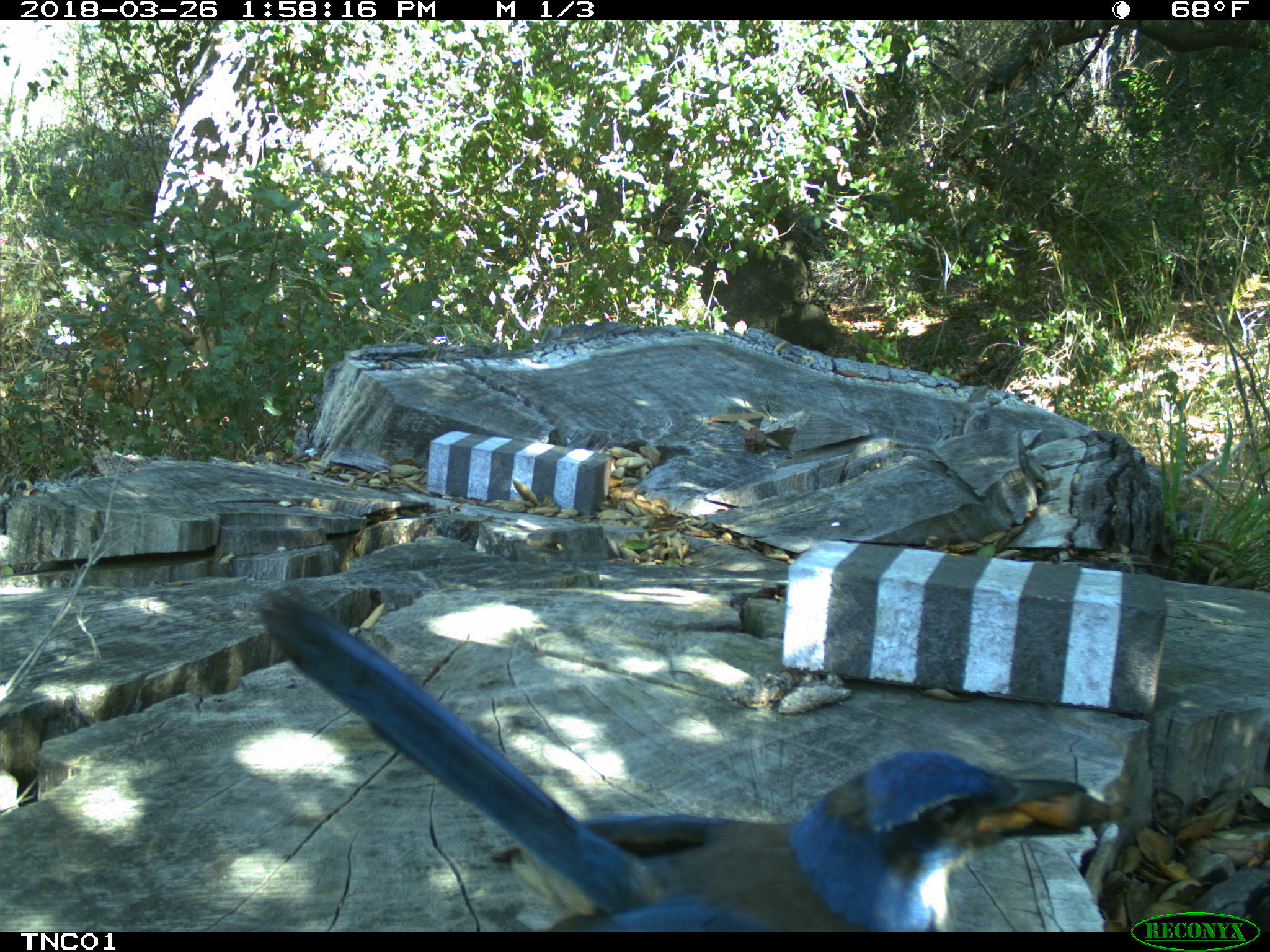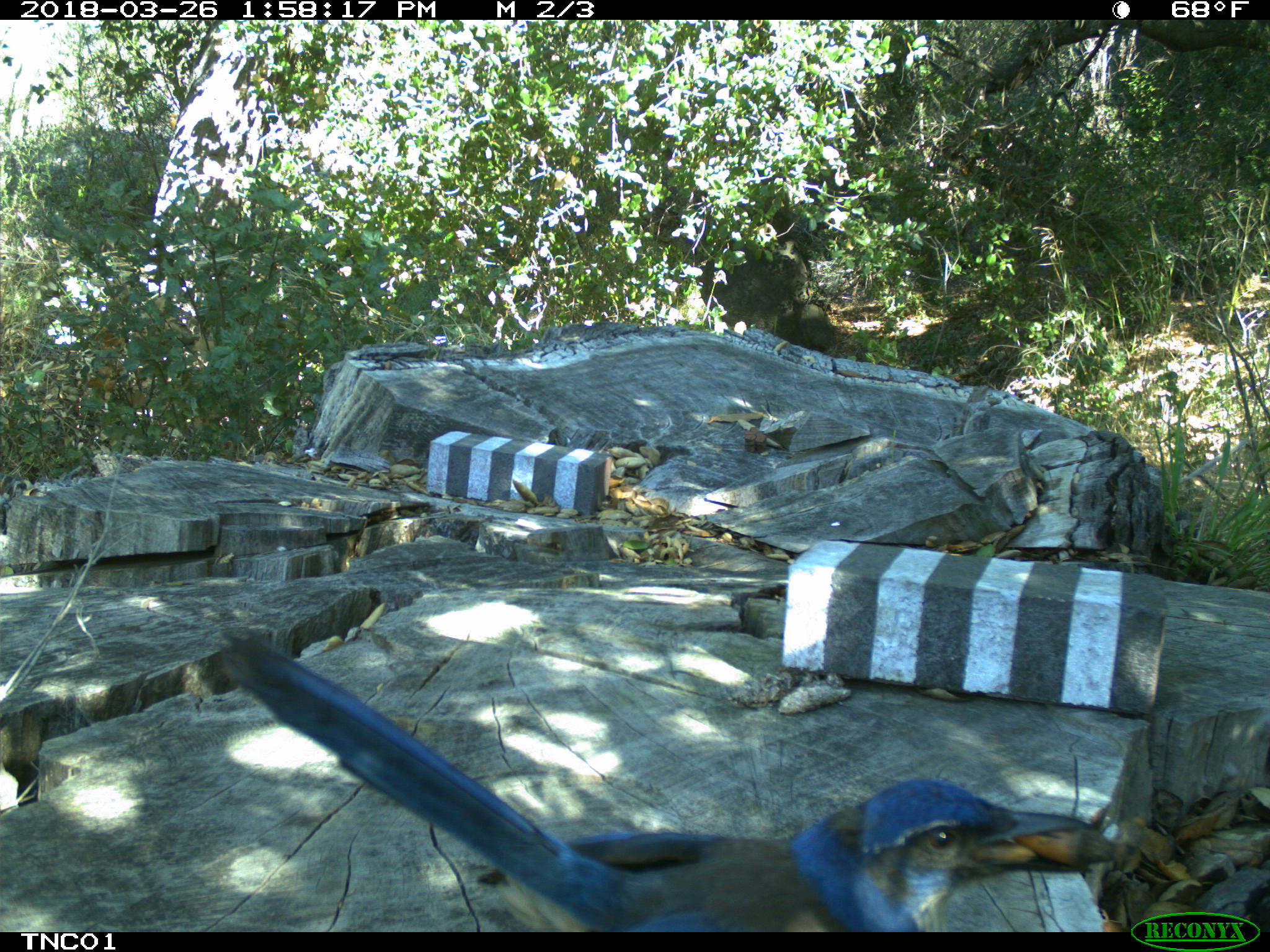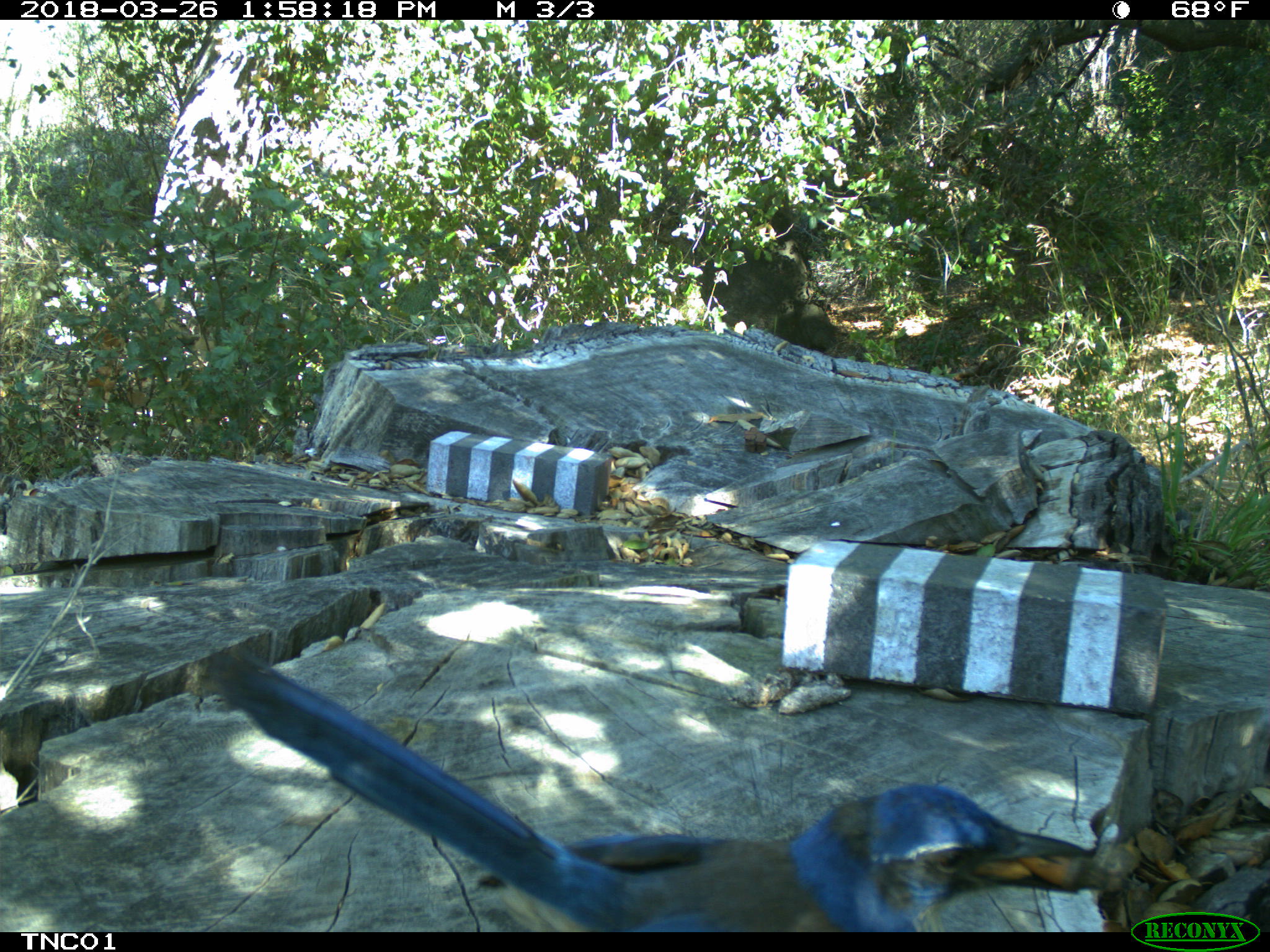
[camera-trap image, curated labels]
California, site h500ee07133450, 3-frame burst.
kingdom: Animalia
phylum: Chordata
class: Aves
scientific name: Aves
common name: bird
Bird (Aves).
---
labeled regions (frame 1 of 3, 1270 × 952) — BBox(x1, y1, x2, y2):
bird: BBox(256, 580, 1128, 930)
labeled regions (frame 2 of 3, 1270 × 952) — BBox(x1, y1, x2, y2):
bird: BBox(212, 627, 1119, 931)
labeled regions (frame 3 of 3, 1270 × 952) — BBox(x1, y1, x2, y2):
bird: BBox(215, 648, 1128, 930)